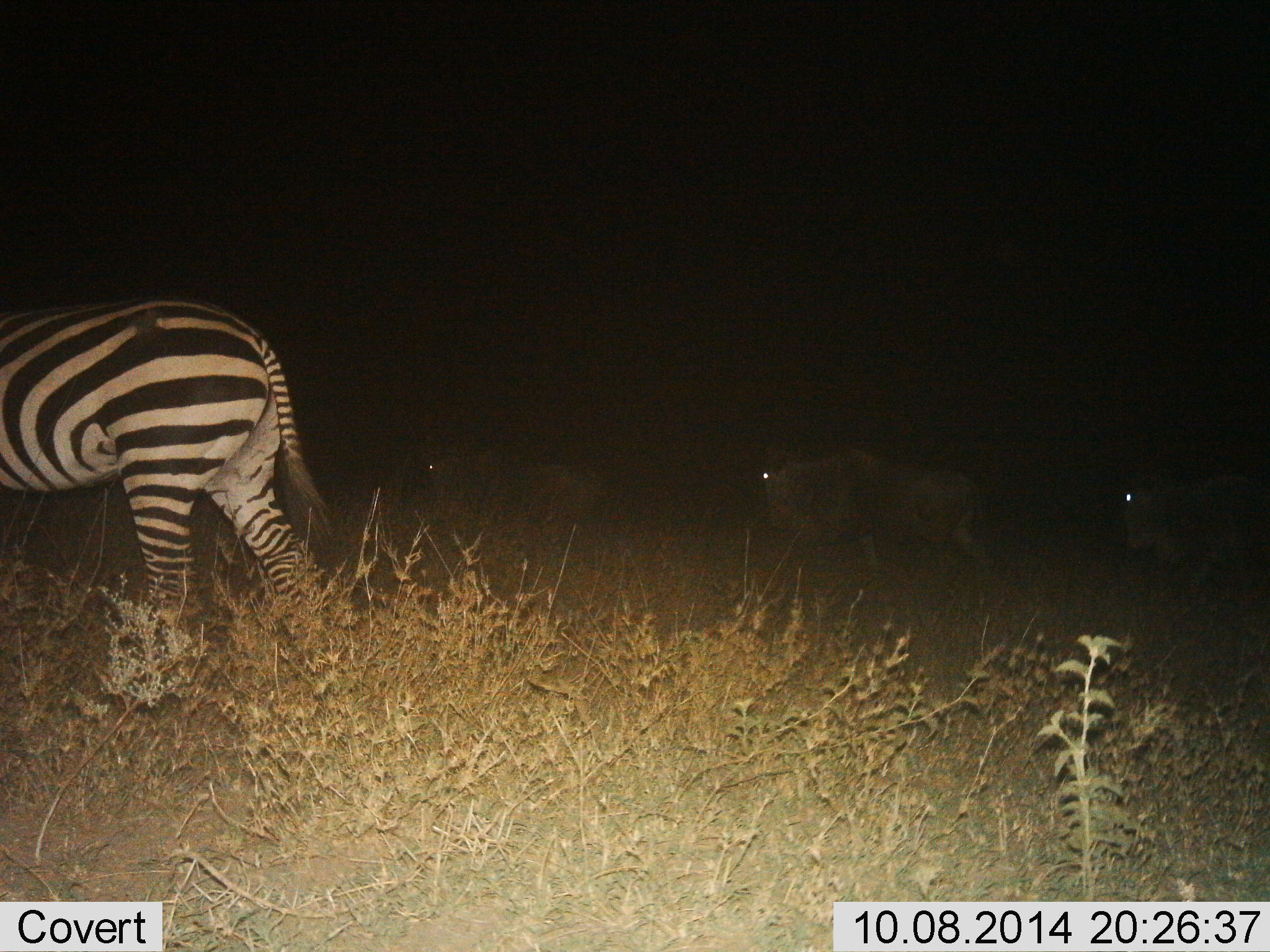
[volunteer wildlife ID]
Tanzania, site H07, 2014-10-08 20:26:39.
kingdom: Animalia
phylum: Chordata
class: Mammalia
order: Artiodactyla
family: Bovidae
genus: Connochaetes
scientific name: Connochaetes taurinus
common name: blue wildebeest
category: wildebeest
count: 3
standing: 0%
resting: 0%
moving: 100%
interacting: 0%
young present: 0%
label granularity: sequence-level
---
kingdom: Animalia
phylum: Chordata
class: Mammalia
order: Perissodactyla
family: Equidae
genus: Equus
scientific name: Equus quagga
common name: plains zebra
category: zebra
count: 1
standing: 9%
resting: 0%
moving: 100%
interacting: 0%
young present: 0%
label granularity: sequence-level